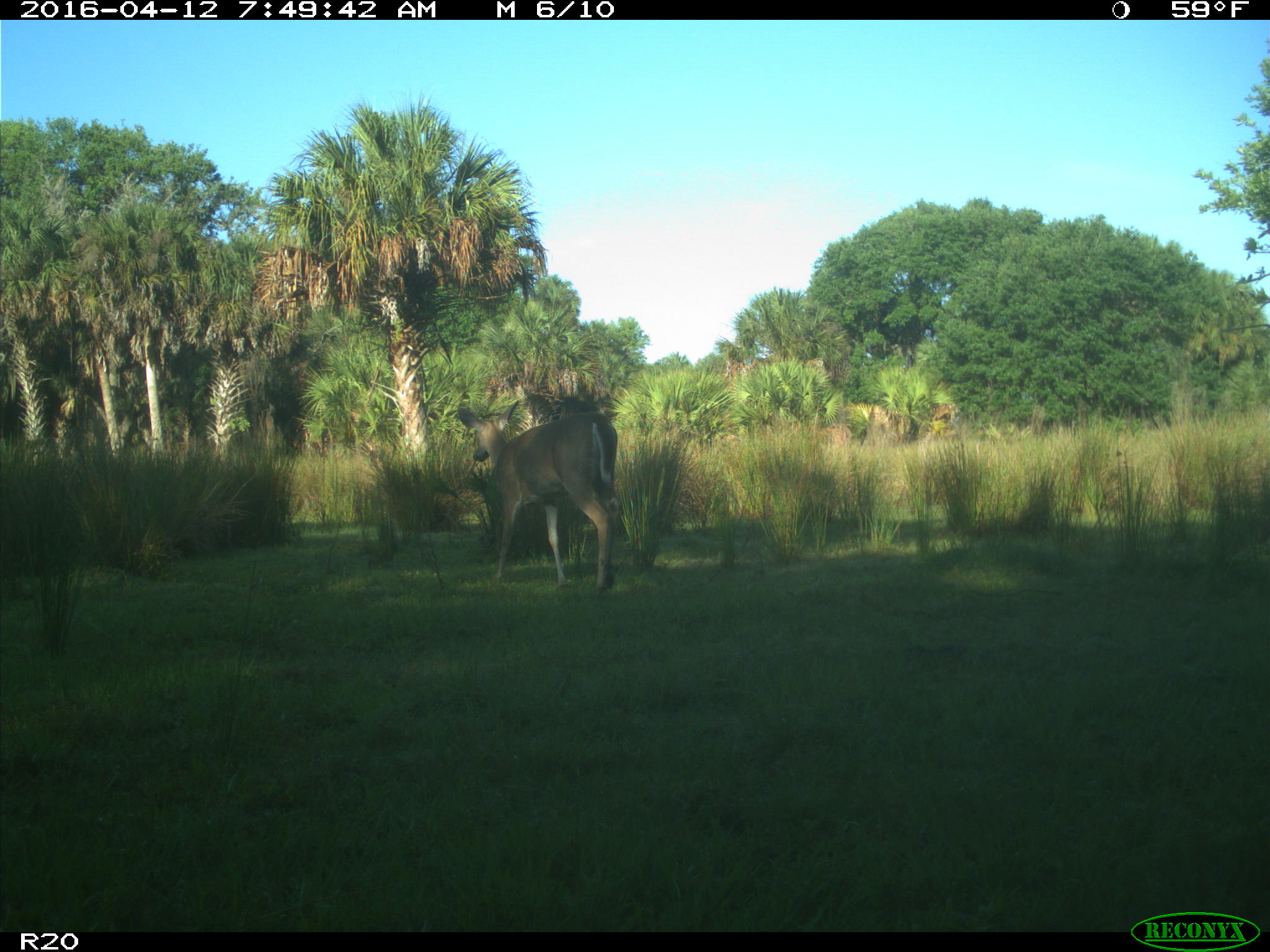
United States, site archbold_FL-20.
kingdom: Animalia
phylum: Chordata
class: Mammalia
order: Artiodactyla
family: Cervidae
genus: Odocoileus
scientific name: Odocoileus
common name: deer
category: unidentified deer